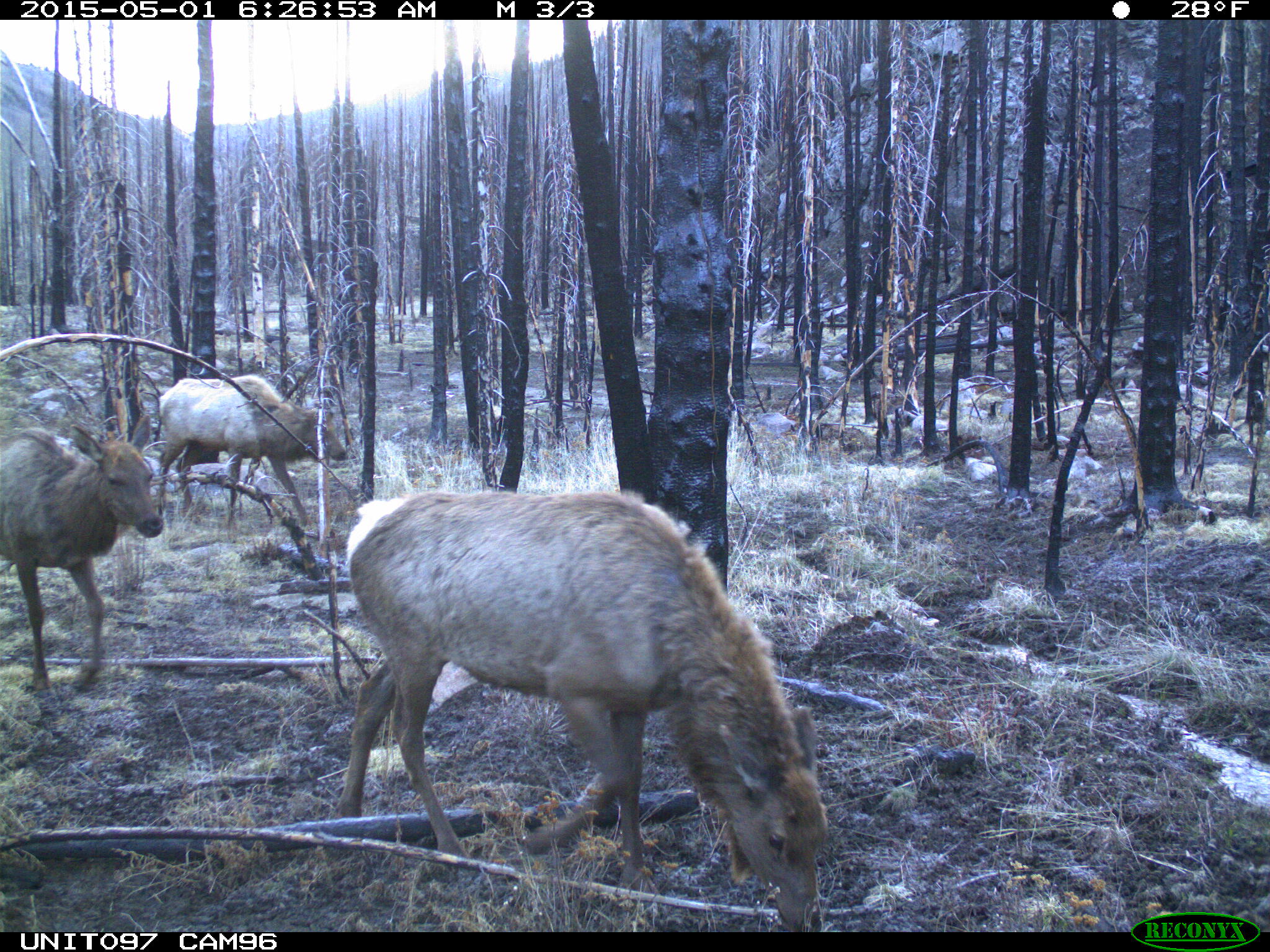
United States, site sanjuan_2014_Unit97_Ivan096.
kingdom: Animalia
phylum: Chordata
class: Mammalia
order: Artiodactyla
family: Cervidae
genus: Cervus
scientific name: Cervus elaphus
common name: red deer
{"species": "Cervus elaphus (red deer)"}